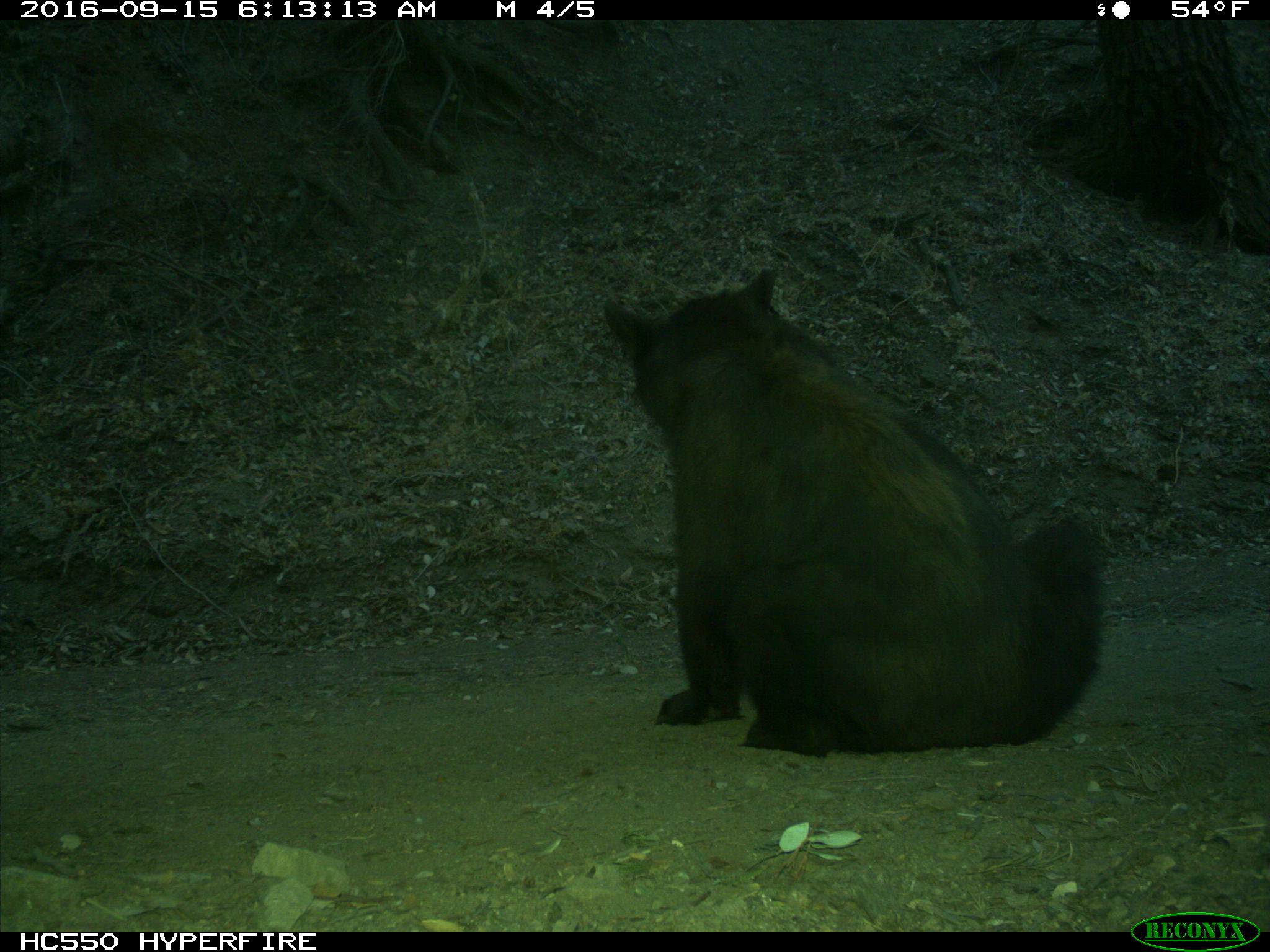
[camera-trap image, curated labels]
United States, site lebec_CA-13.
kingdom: Animalia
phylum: Chordata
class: Mammalia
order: Carnivora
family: Ursidae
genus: Ursus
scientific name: Ursus americanus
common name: american black bear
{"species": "Ursus americanus (american black bear)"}